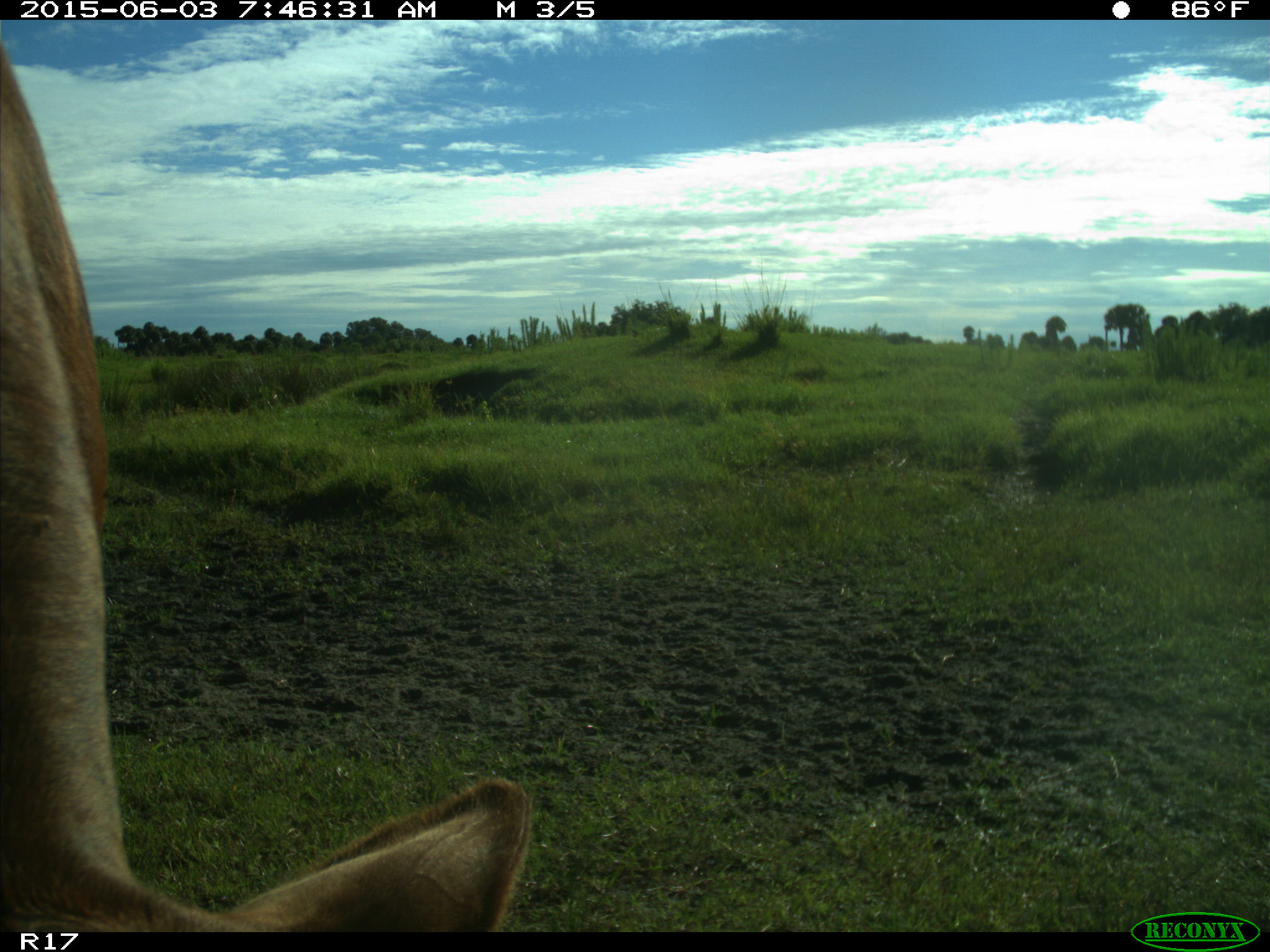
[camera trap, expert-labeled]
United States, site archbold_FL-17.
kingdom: Animalia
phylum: Chordata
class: Mammalia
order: Artiodactyla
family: Bovidae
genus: Bos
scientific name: Bos taurus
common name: domestic cow